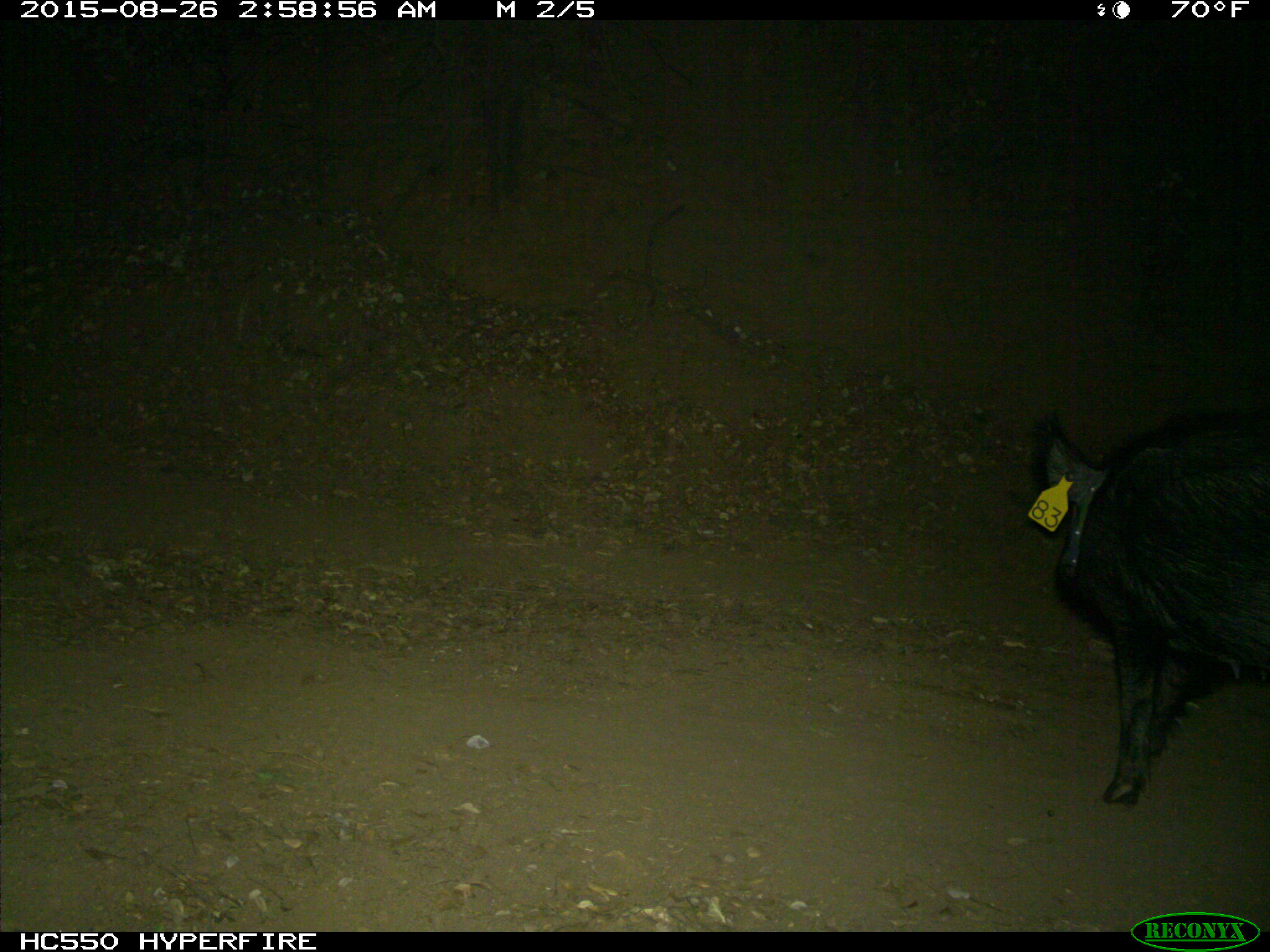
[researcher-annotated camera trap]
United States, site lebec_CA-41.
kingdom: Animalia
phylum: Chordata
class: Mammalia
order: Artiodactyla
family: Suidae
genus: Sus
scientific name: Sus scrofa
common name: wild boar